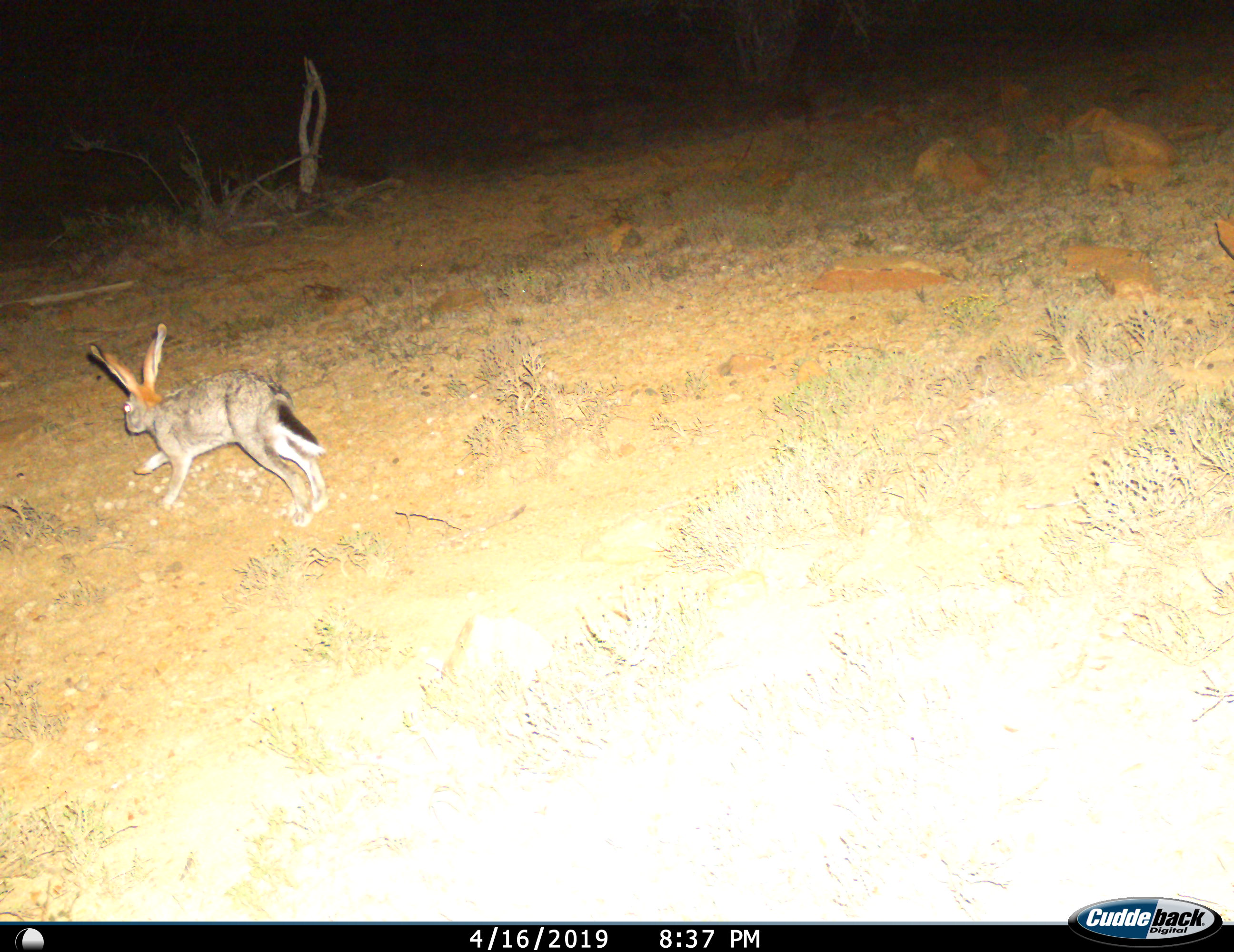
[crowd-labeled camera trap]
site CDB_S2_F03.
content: unidentified animal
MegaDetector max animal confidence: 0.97